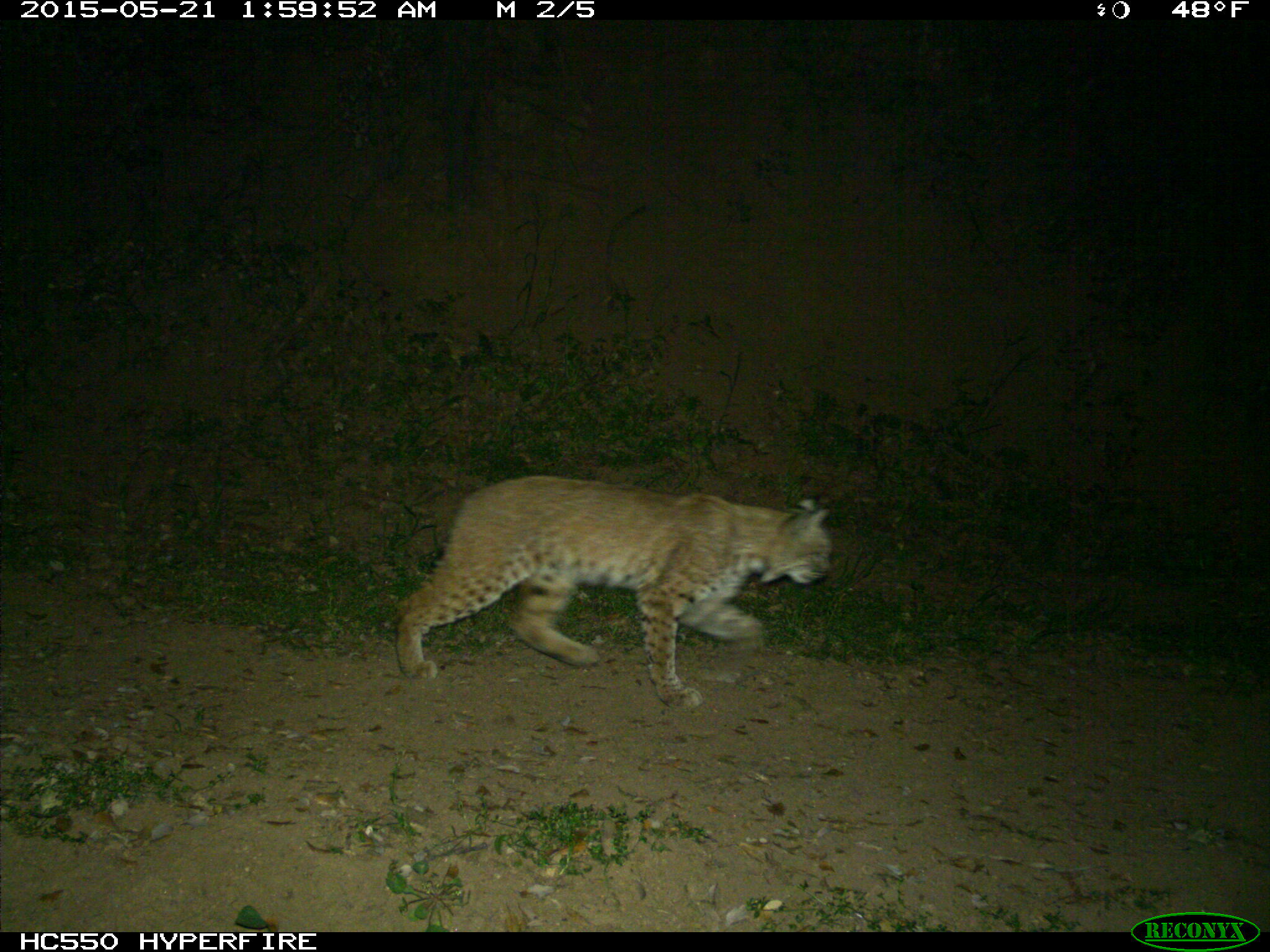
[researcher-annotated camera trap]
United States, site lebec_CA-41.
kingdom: Animalia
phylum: Chordata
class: Mammalia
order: Carnivora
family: Felidae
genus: Lynx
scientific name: Lynx rufus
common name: bobcat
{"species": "Lynx rufus (bobcat)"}